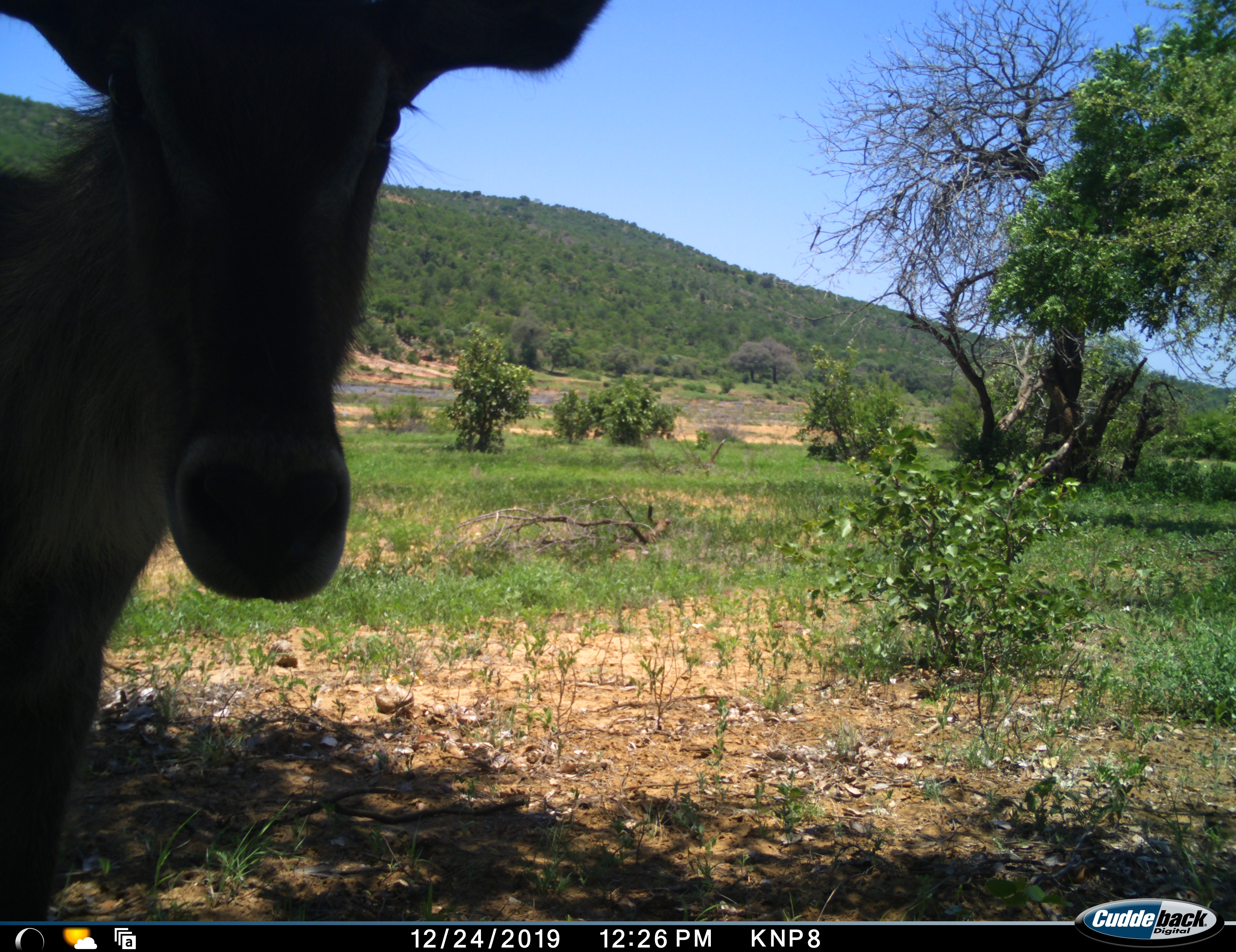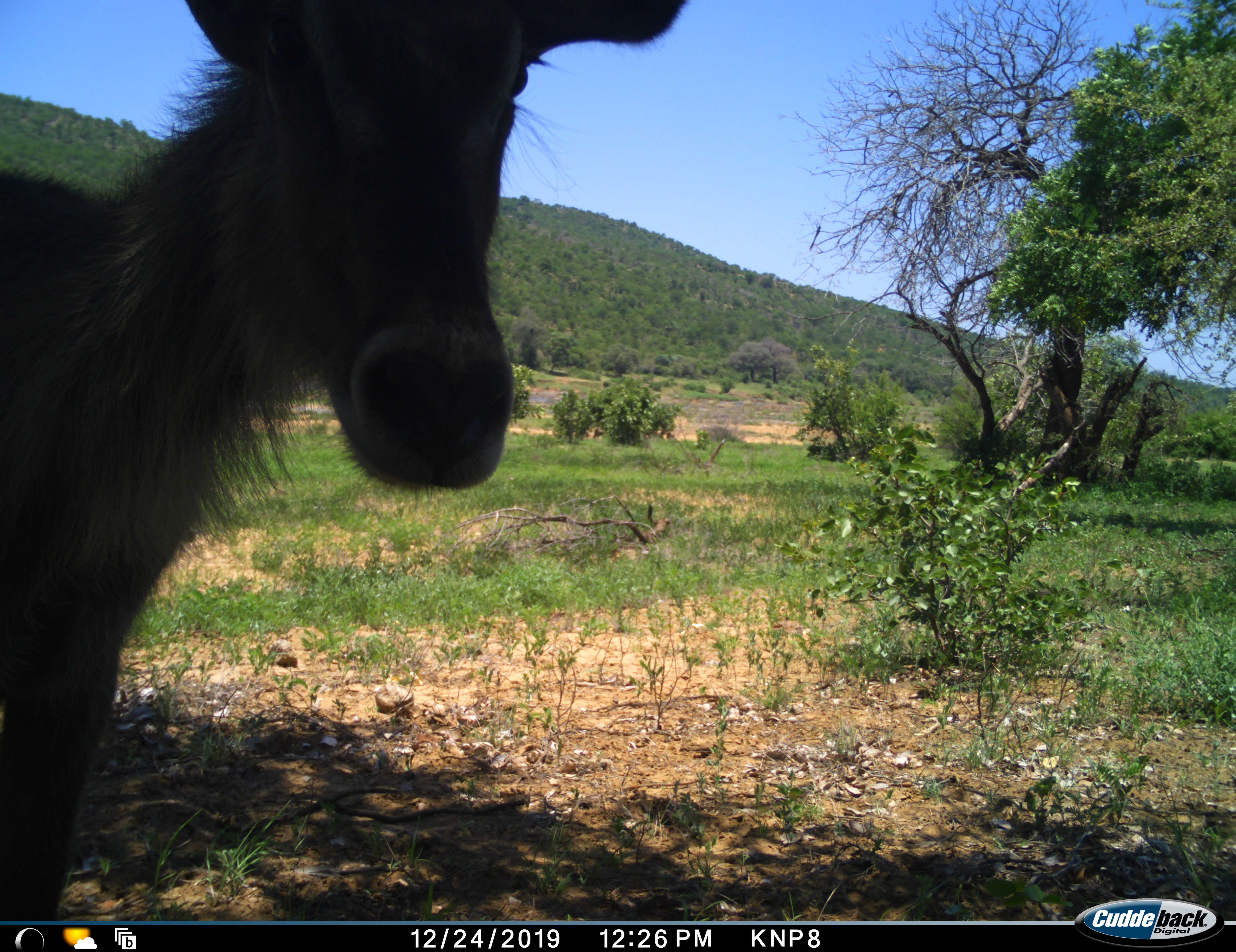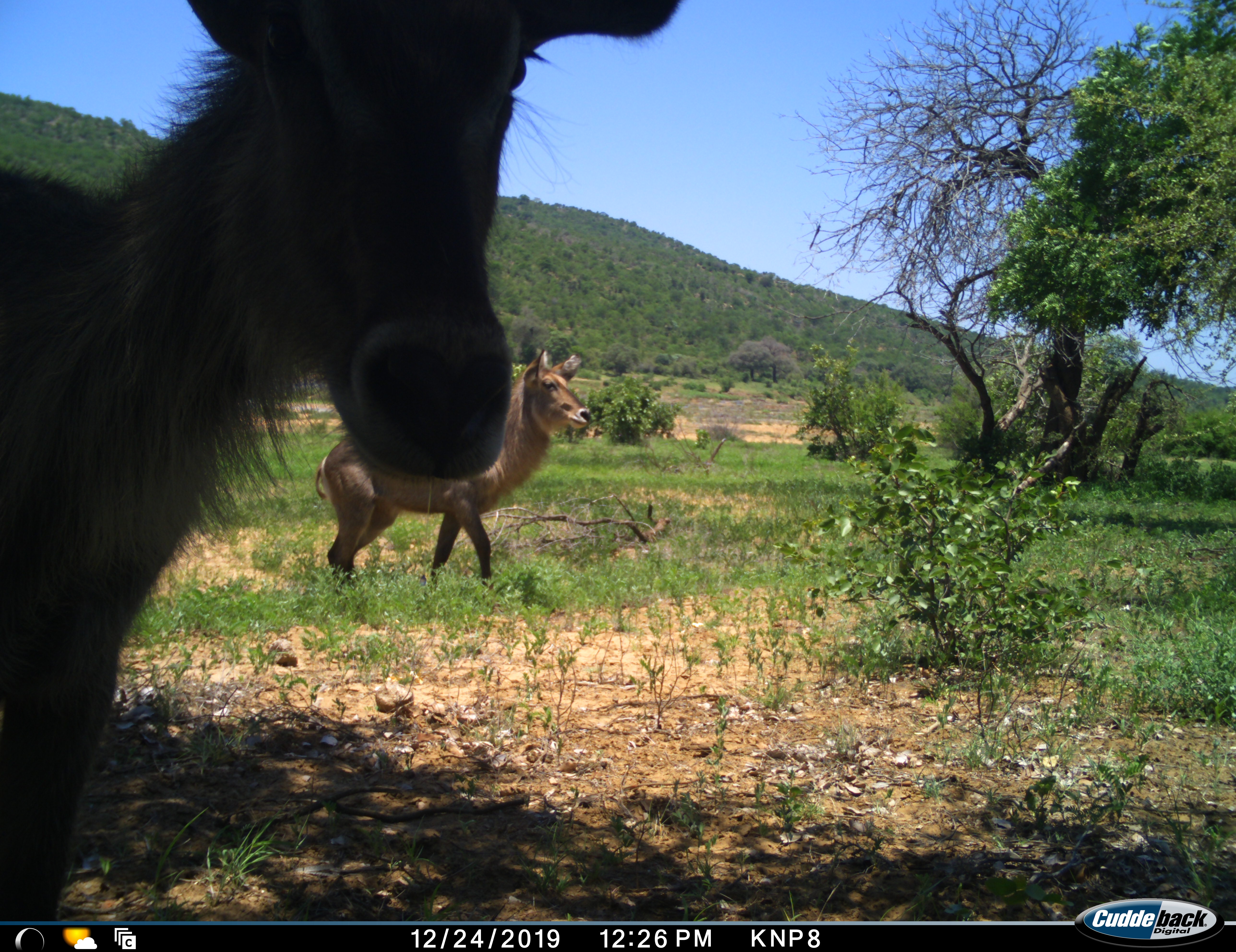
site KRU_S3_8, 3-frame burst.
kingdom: Animalia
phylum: Chordata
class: Mammalia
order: Artiodactyla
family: Bovidae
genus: Kobus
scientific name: Kobus ellipsiprymnus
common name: waterbuck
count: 2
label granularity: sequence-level